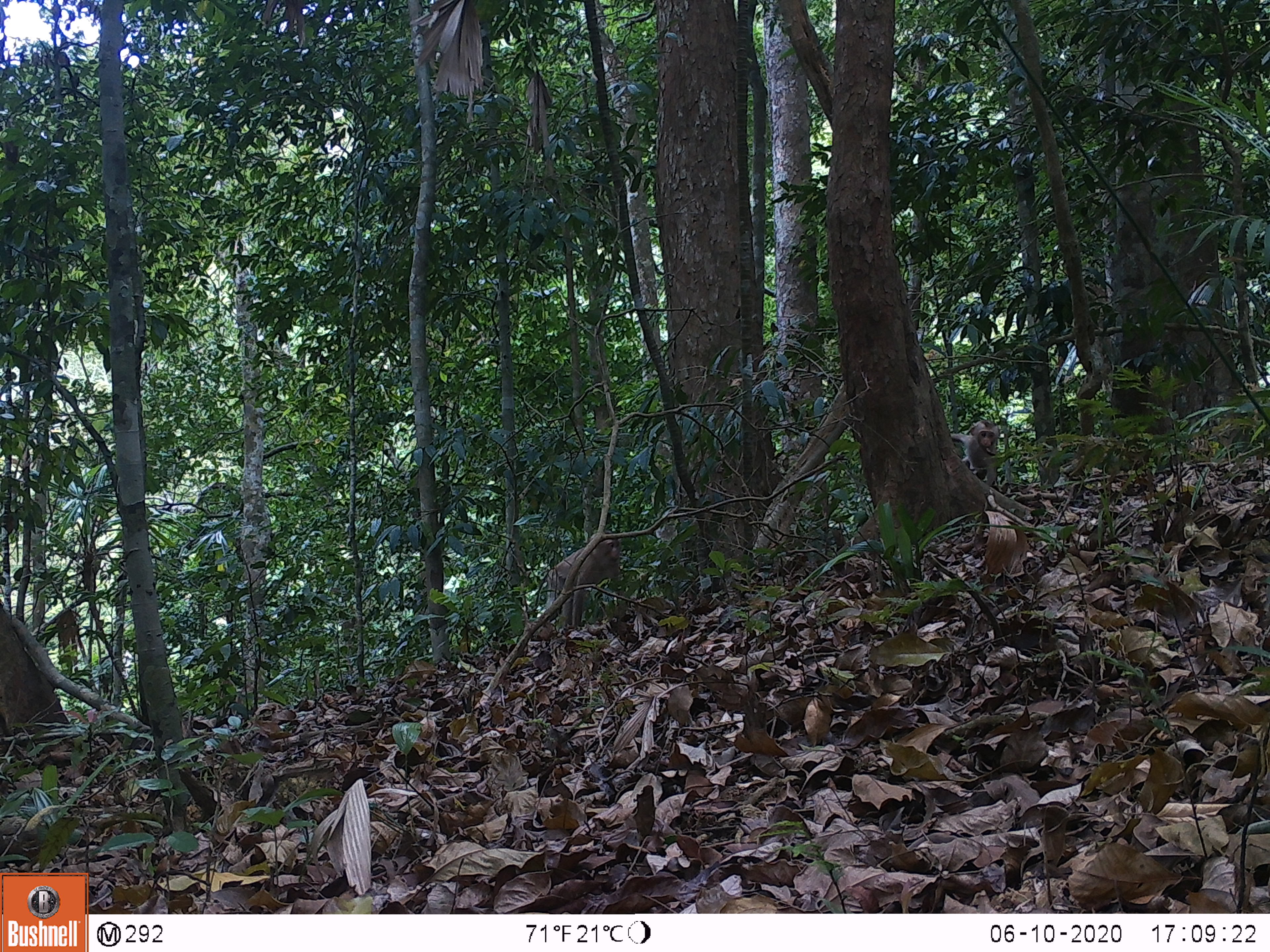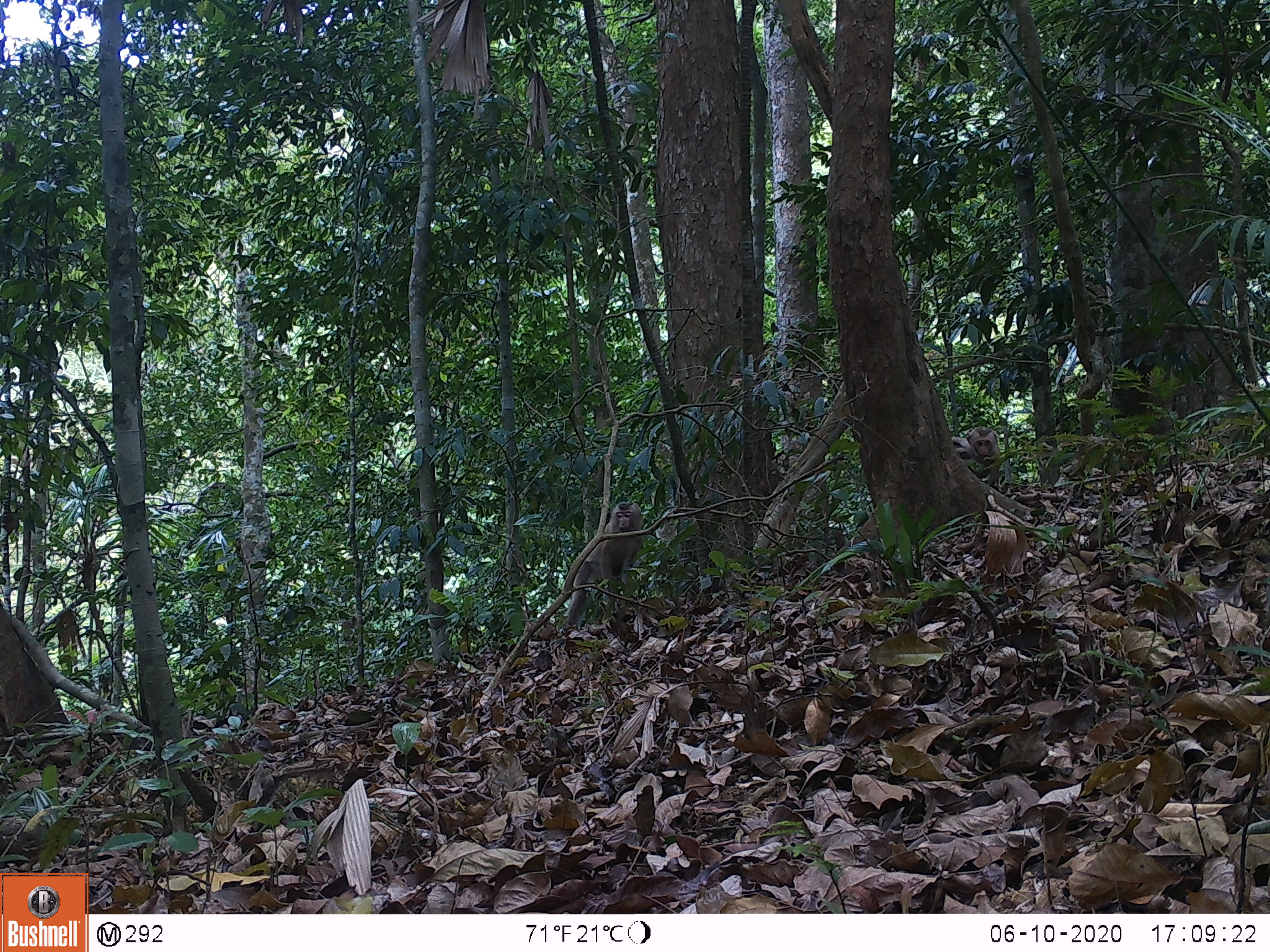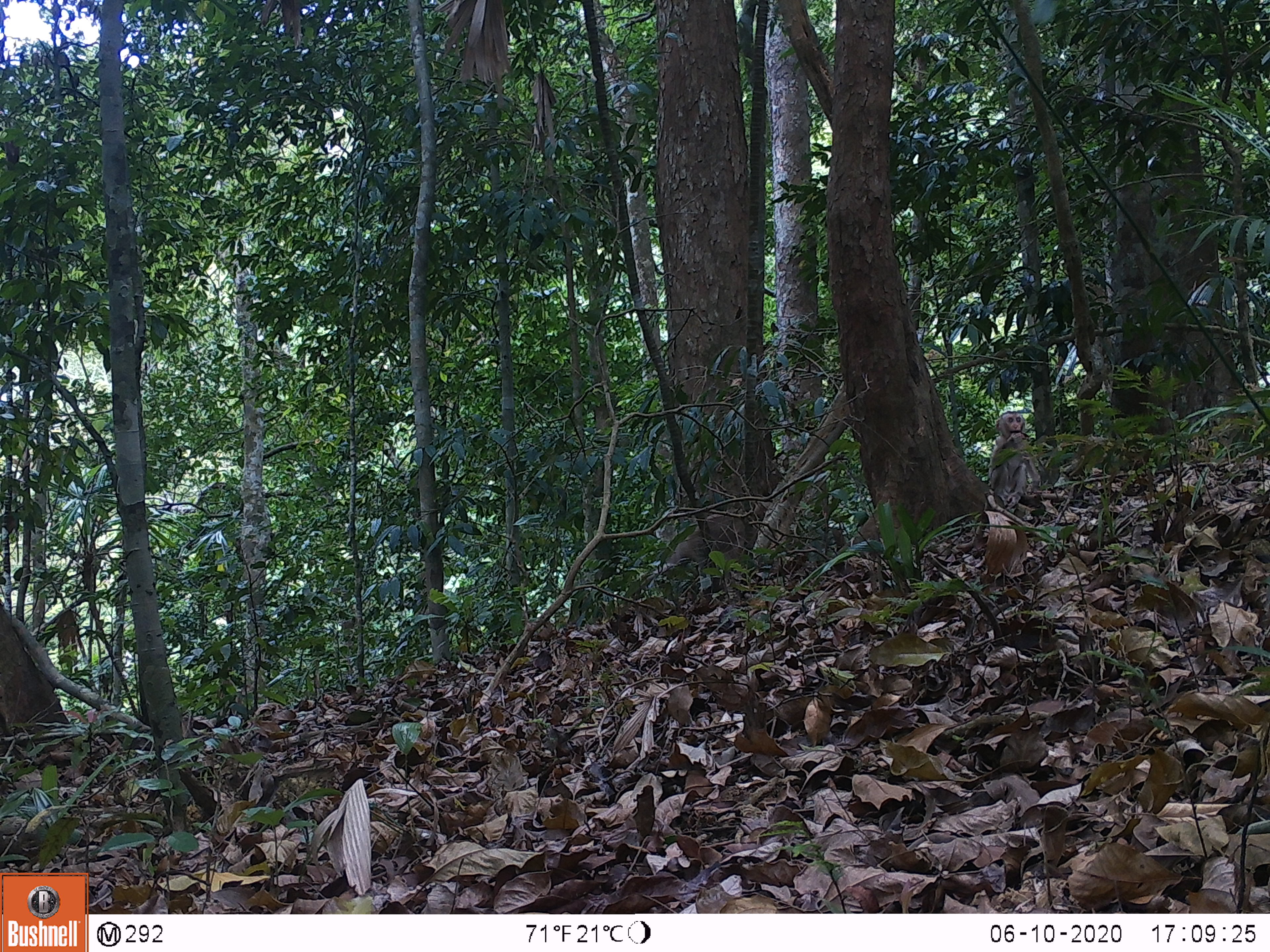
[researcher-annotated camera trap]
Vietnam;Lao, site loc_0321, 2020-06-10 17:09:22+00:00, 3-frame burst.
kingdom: Animalia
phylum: Chordata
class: Mammalia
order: Primates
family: Cercopithecidae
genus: Macaca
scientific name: Macaca nemestrina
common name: pig-tailed macaque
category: pig tailed macaque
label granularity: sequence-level